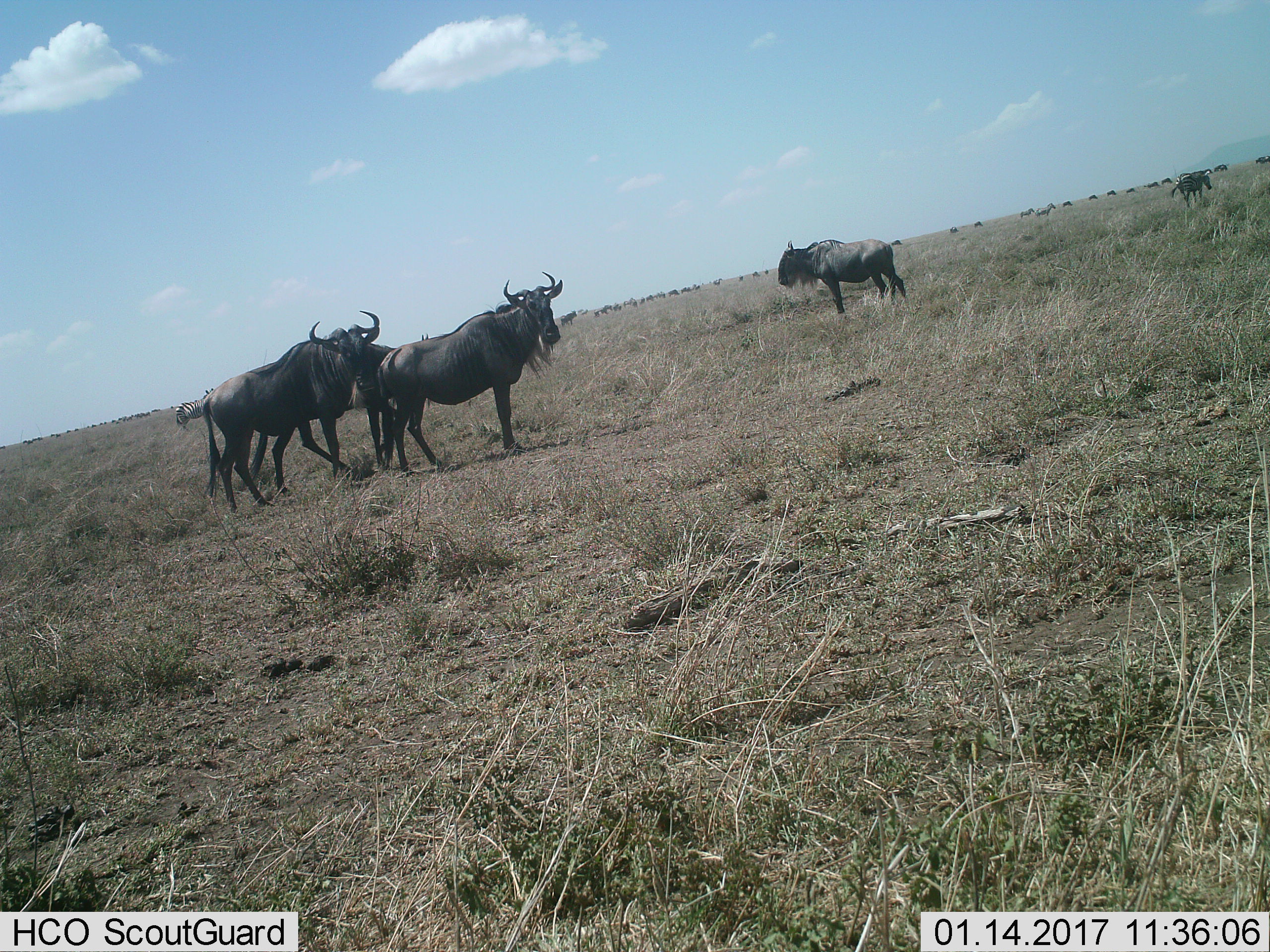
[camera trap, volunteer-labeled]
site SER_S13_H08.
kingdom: Animalia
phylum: Chordata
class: Mammalia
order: Artiodactyla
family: Bovidae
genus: Connochaetes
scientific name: Connochaetes taurinus taurinus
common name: blue wildebeest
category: wildebeestblue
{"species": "wildebeestblue (blue wildebeest) (Connochaetes taurinus taurinus)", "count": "11-50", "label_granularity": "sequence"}